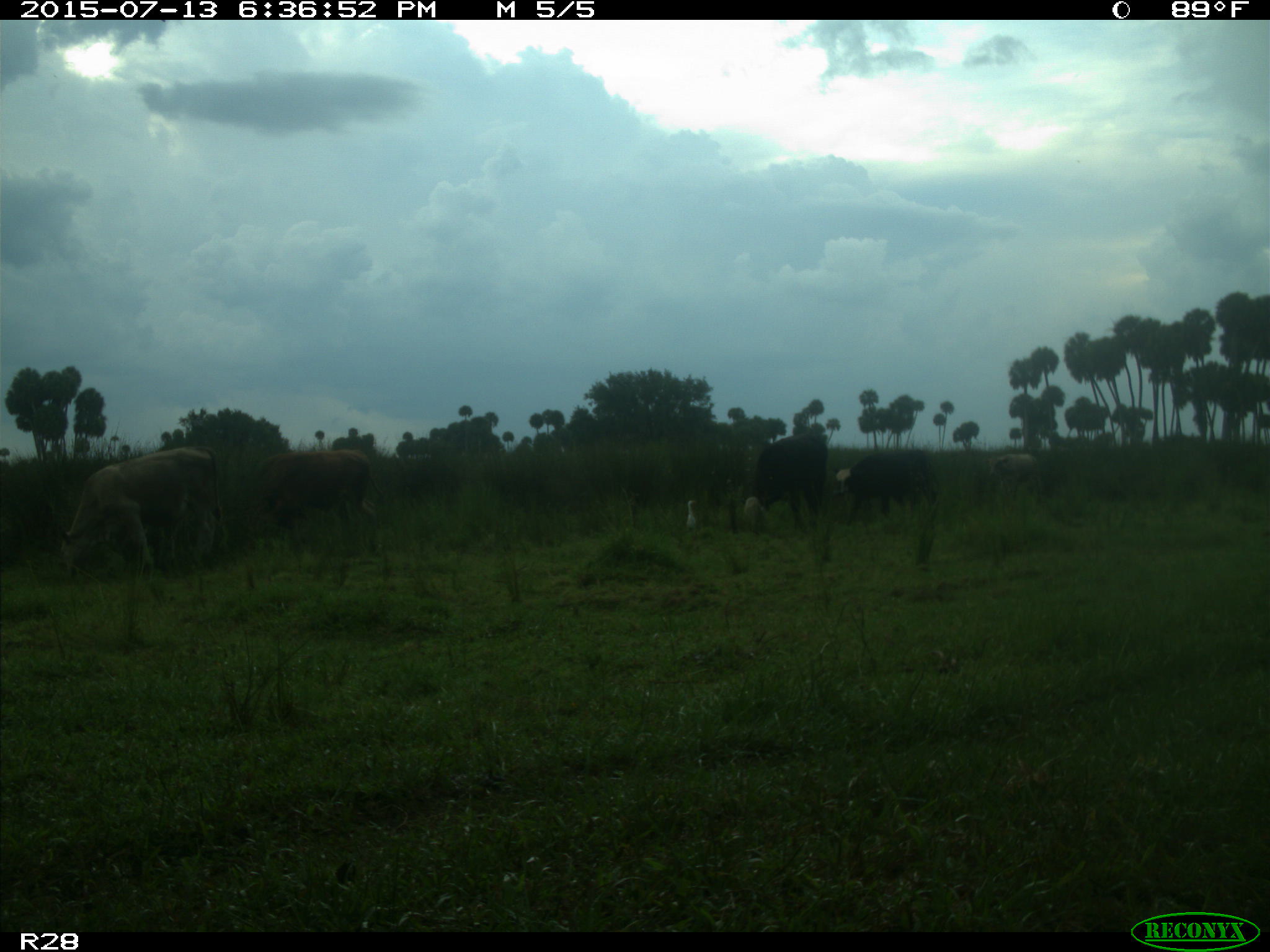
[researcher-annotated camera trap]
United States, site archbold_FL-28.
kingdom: Animalia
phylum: Chordata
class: Mammalia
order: Artiodactyla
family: Bovidae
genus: Bos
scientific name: Bos taurus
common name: domestic cow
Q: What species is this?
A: Bos taurus (domestic cow).